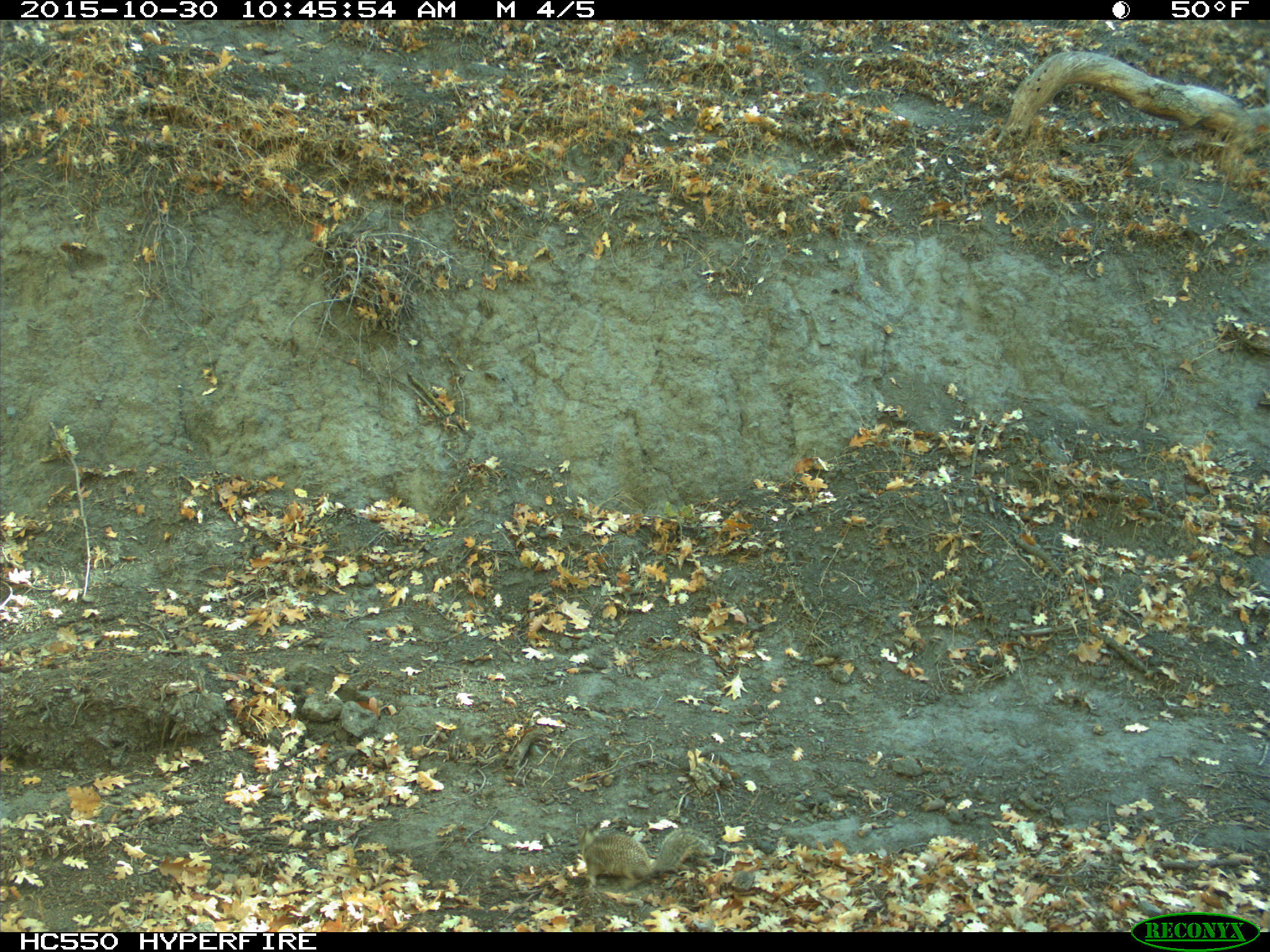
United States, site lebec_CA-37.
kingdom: Animalia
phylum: Chordata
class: Mammalia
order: Rodentia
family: Sciuridae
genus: Otospermophilus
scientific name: Otospermophilus beecheyi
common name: california ground squirrel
Otospermophilus beecheyi (california ground squirrel).